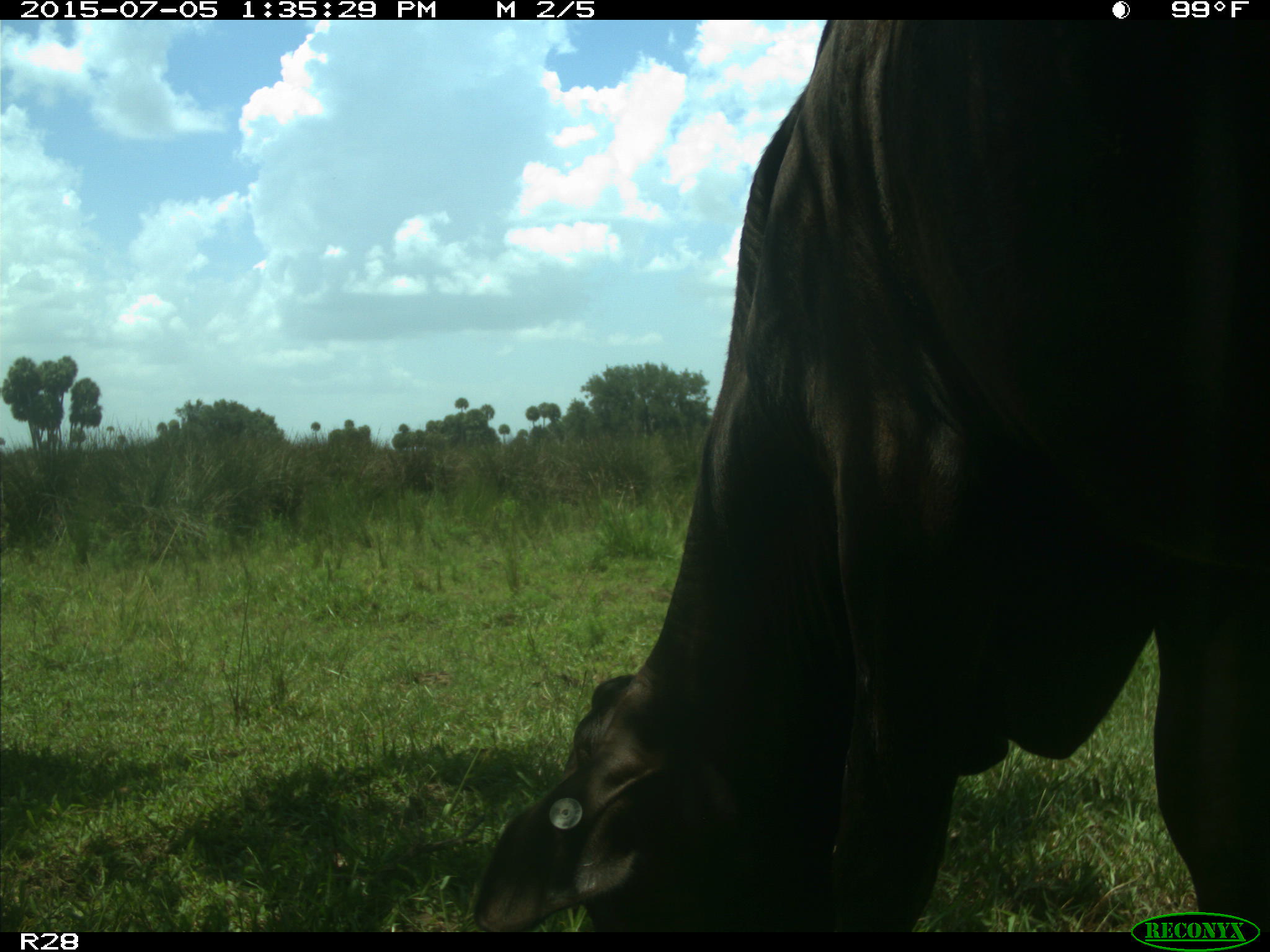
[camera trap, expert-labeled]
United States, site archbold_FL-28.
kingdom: Animalia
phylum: Chordata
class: Mammalia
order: Artiodactyla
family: Bovidae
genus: Bos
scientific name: Bos taurus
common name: domestic cow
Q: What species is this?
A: Bos taurus (domestic cow).